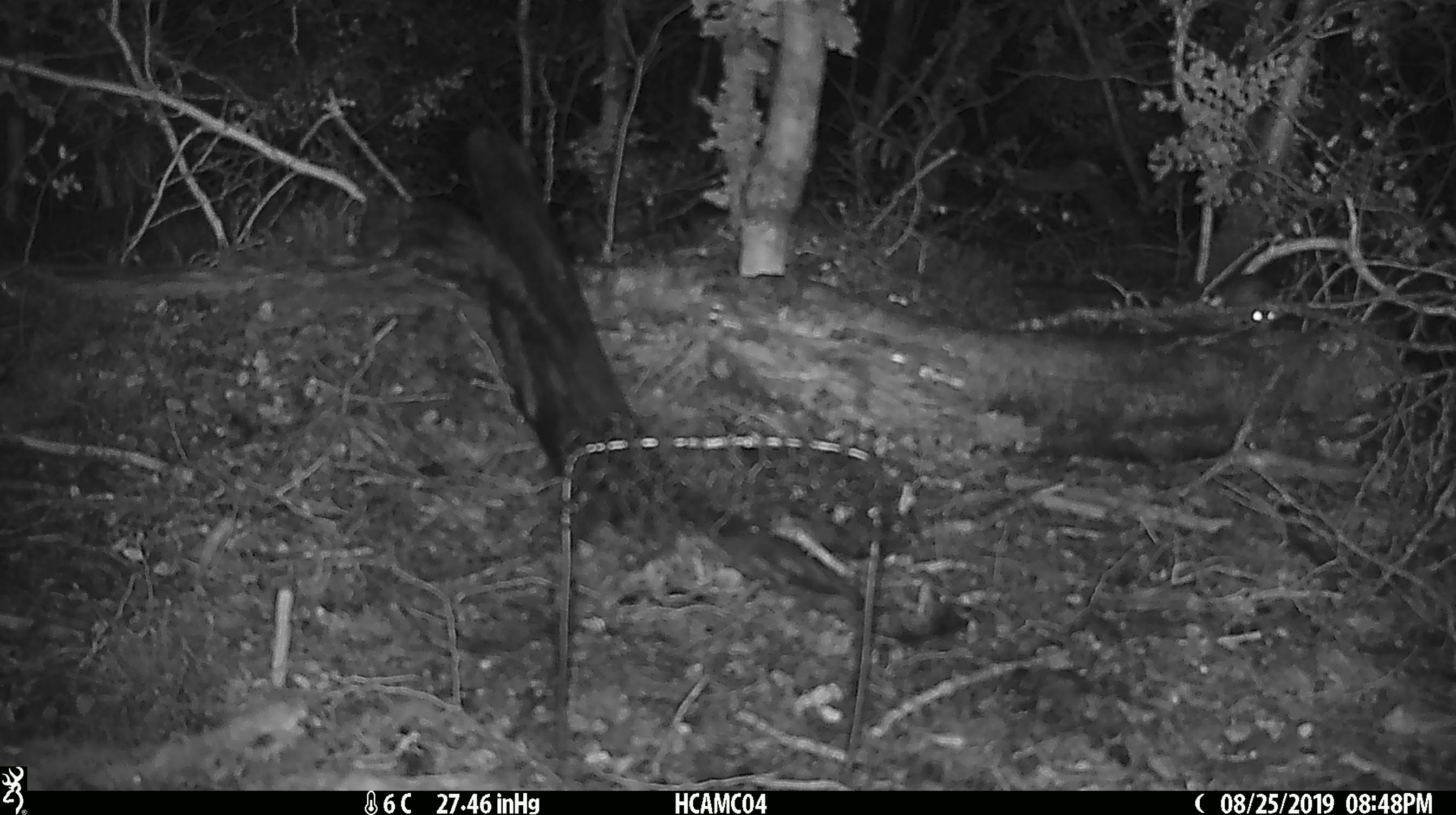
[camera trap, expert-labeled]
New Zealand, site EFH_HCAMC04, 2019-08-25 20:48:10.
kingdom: Animalia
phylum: Chordata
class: Mammalia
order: Rodentia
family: Muridae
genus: Mus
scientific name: Mus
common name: mouse